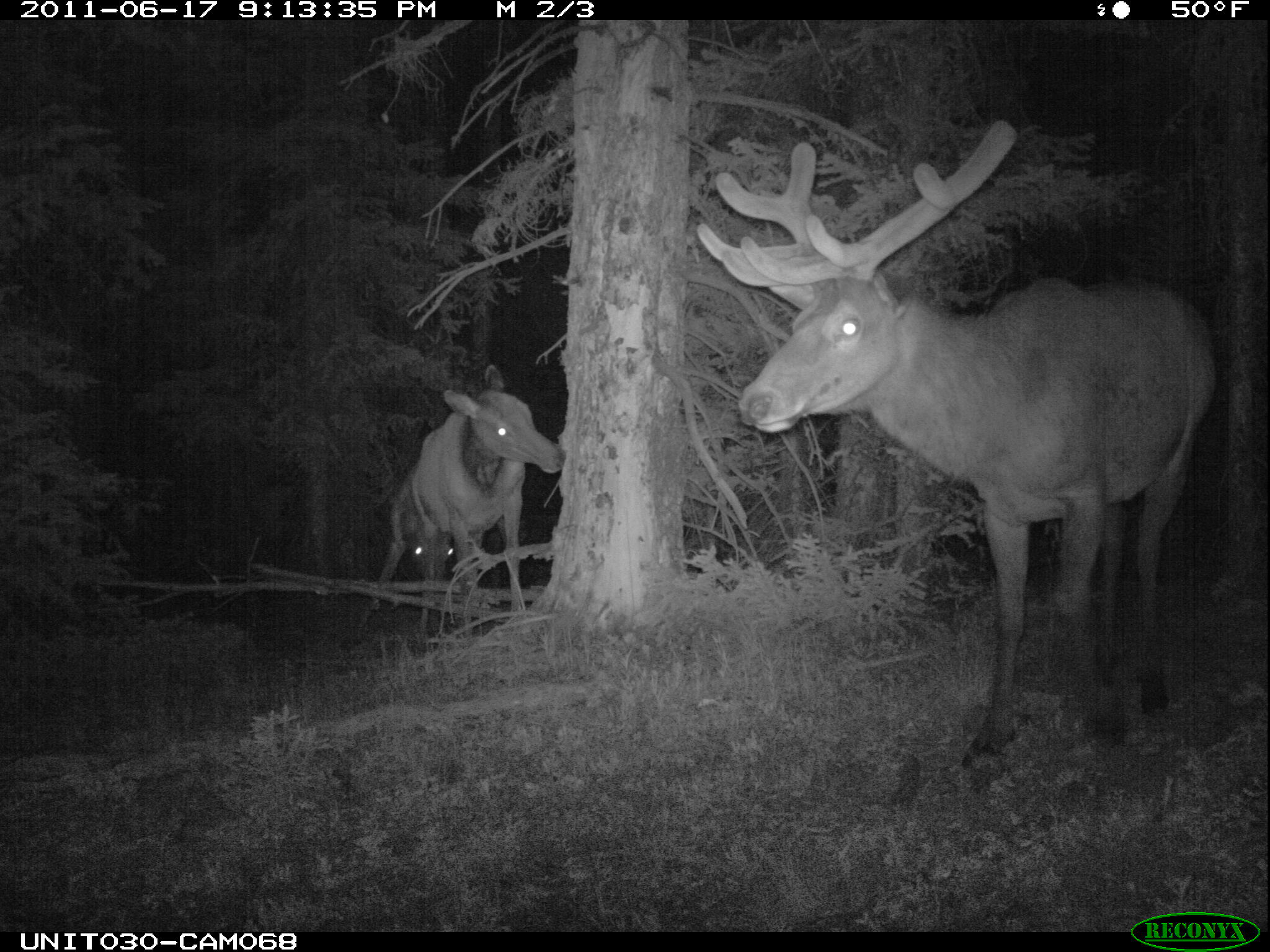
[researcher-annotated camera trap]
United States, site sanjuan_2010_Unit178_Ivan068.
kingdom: Animalia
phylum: Chordata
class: Mammalia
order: Artiodactyla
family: Cervidae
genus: Cervus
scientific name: Cervus elaphus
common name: red deer